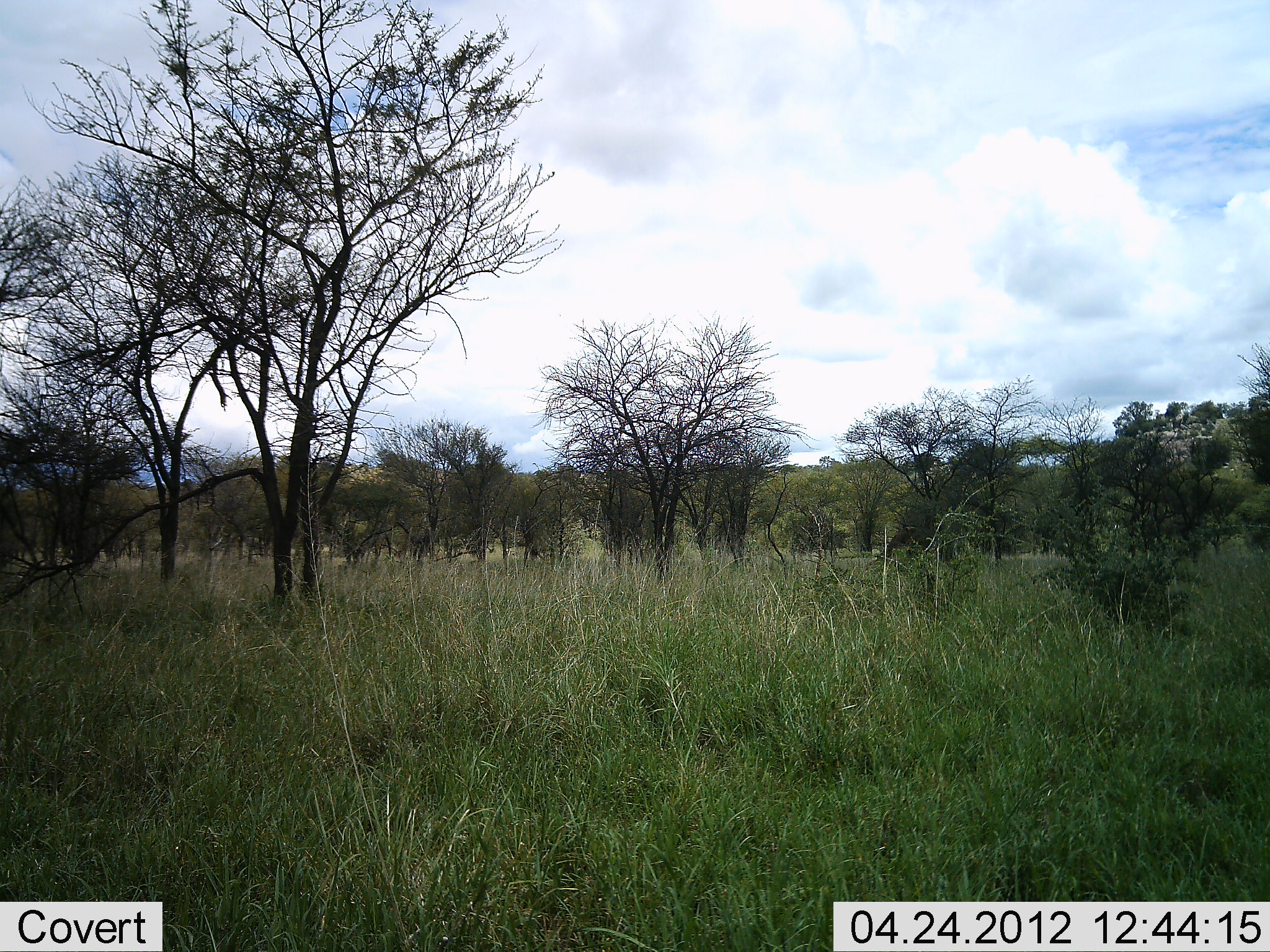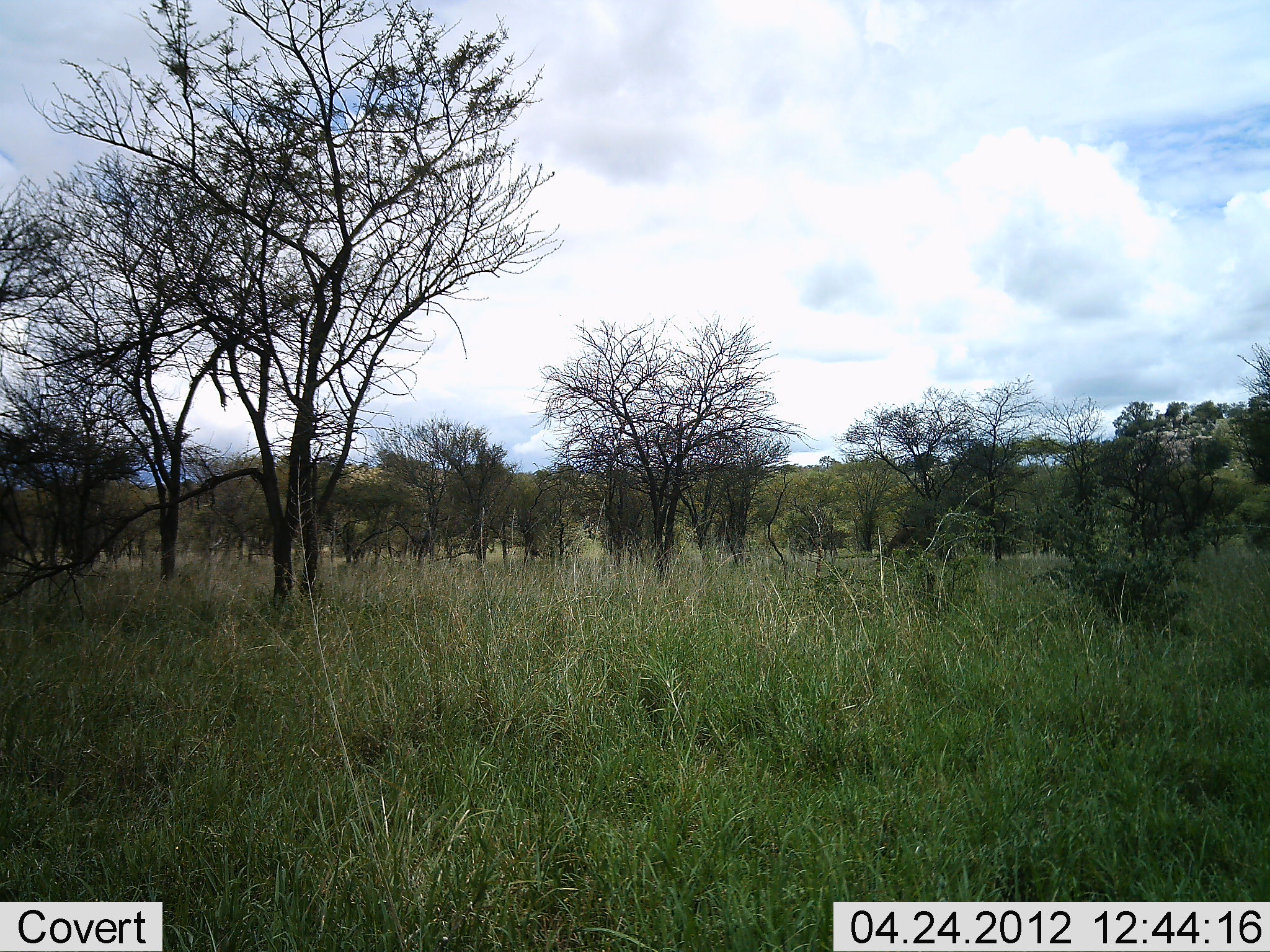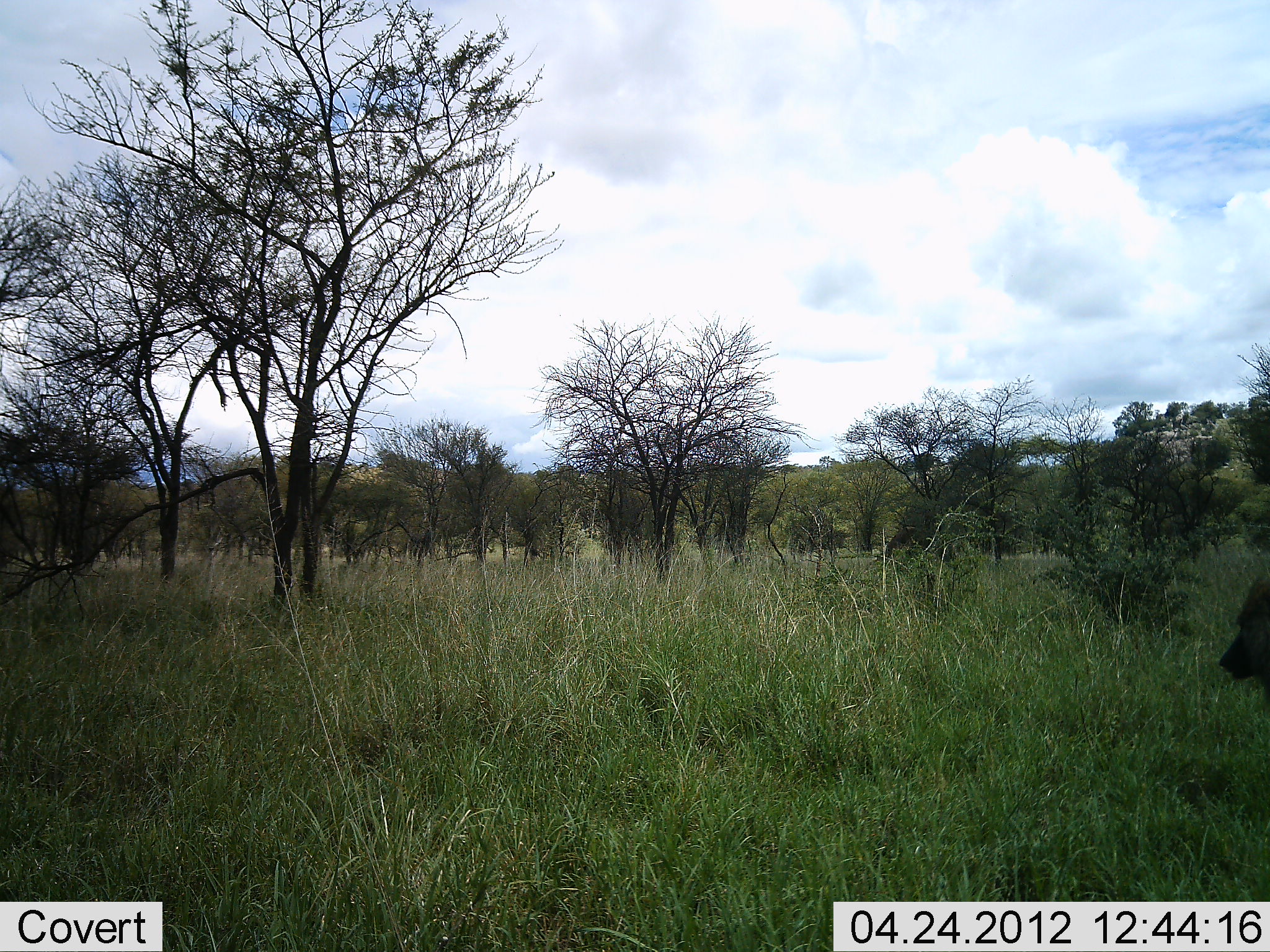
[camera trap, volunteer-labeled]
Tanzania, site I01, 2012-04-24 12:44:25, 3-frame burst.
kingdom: Animalia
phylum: Chordata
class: Mammalia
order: Primates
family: Cercopithecidae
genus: Papio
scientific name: Papio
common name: baboon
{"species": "baboon (Papio)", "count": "1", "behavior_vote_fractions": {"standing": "5%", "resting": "0%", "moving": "100%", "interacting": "0%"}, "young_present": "0%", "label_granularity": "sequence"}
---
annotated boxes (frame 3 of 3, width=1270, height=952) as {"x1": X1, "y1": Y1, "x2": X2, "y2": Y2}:
animal: {"x1": 1217, "y1": 563, "x2": 1270, "y2": 700}